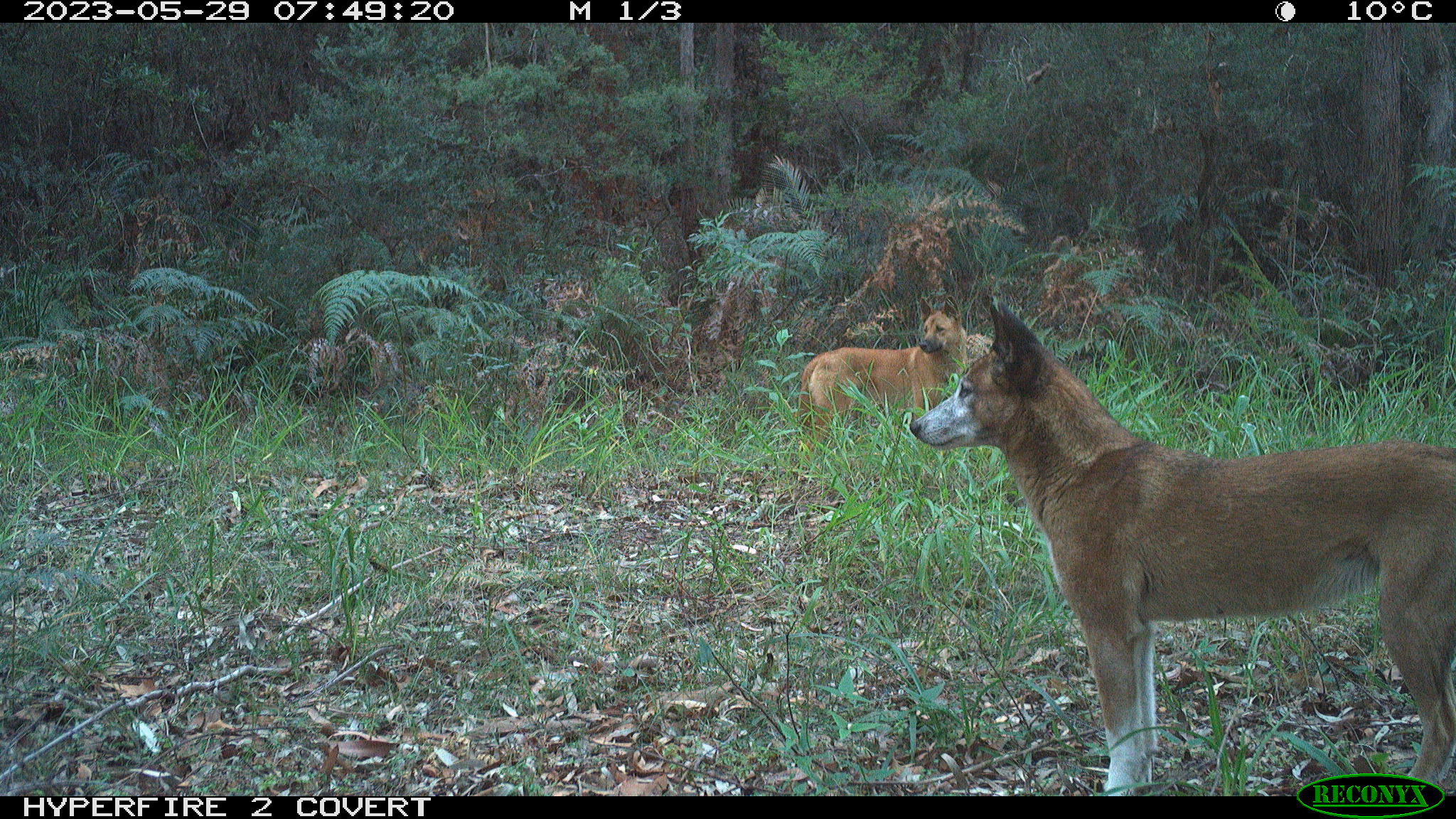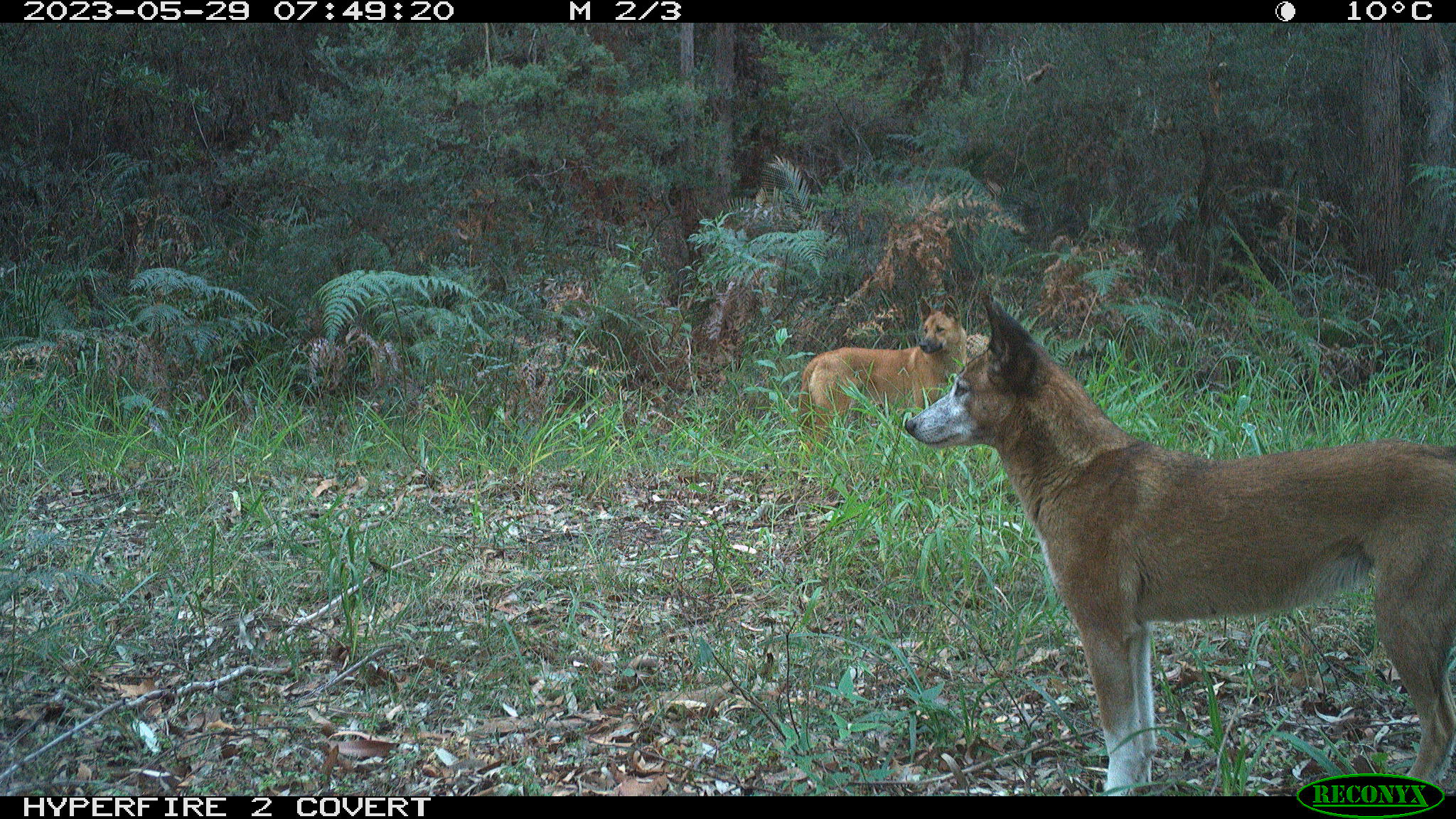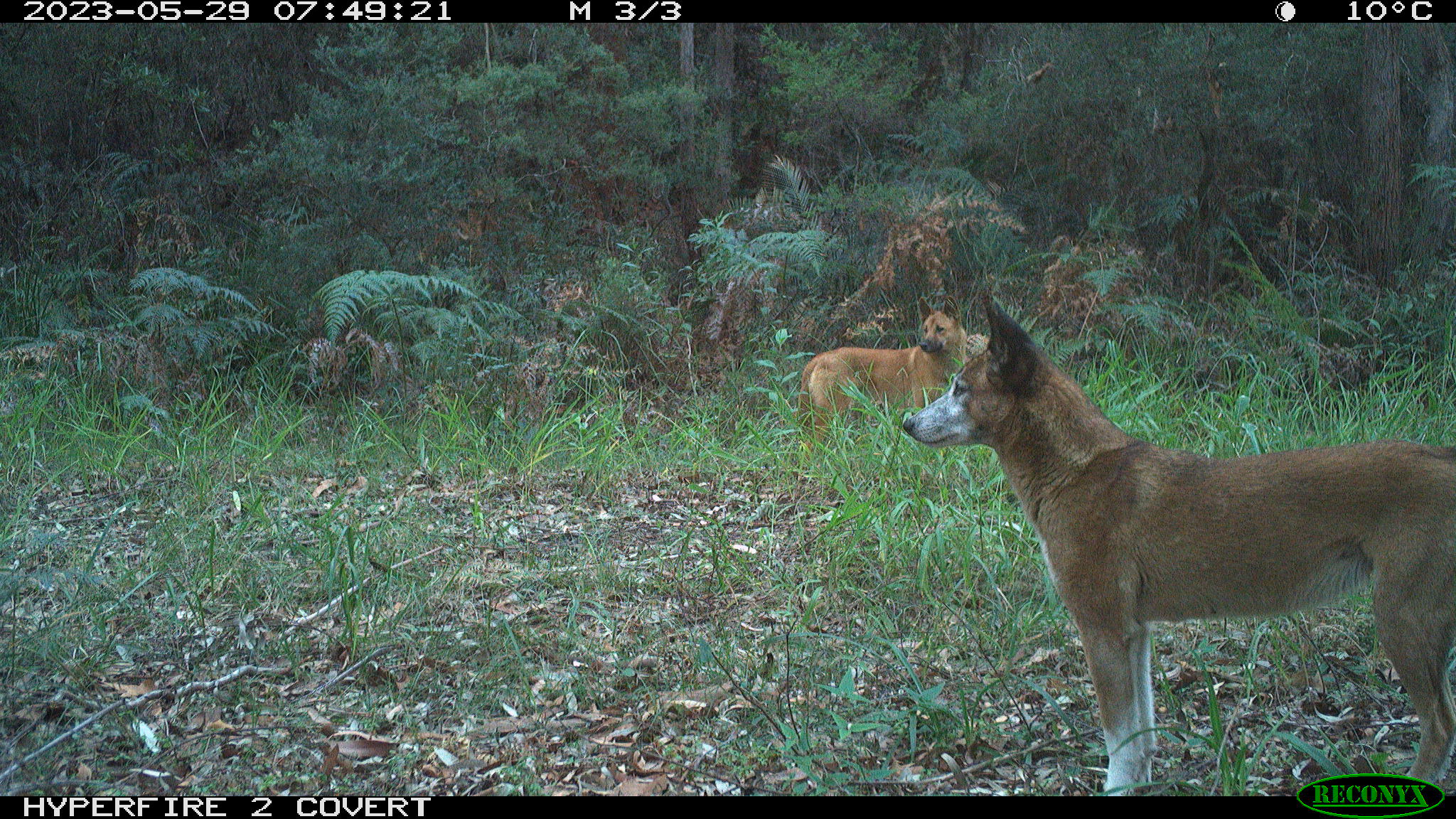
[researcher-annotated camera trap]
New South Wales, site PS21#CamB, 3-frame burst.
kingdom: Animalia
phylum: Chordata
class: Mammalia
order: Carnivora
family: Canidae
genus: Canis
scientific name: Canis familiaris dingo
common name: dingo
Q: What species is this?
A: Dingo (Canis familiaris dingo).